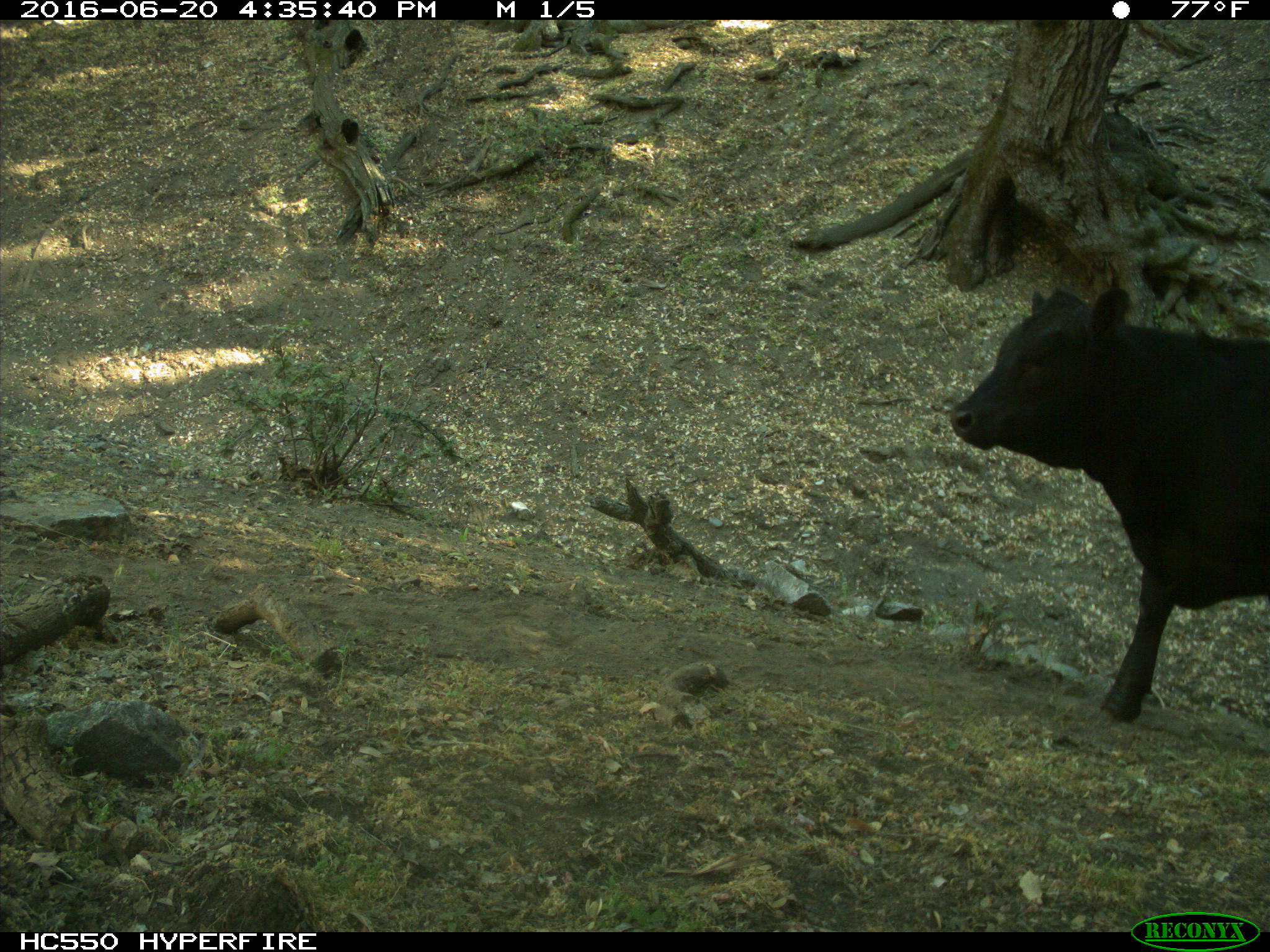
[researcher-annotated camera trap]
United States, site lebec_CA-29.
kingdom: Animalia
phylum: Chordata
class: Mammalia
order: Artiodactyla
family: Bovidae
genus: Bos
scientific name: Bos taurus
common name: domestic cow